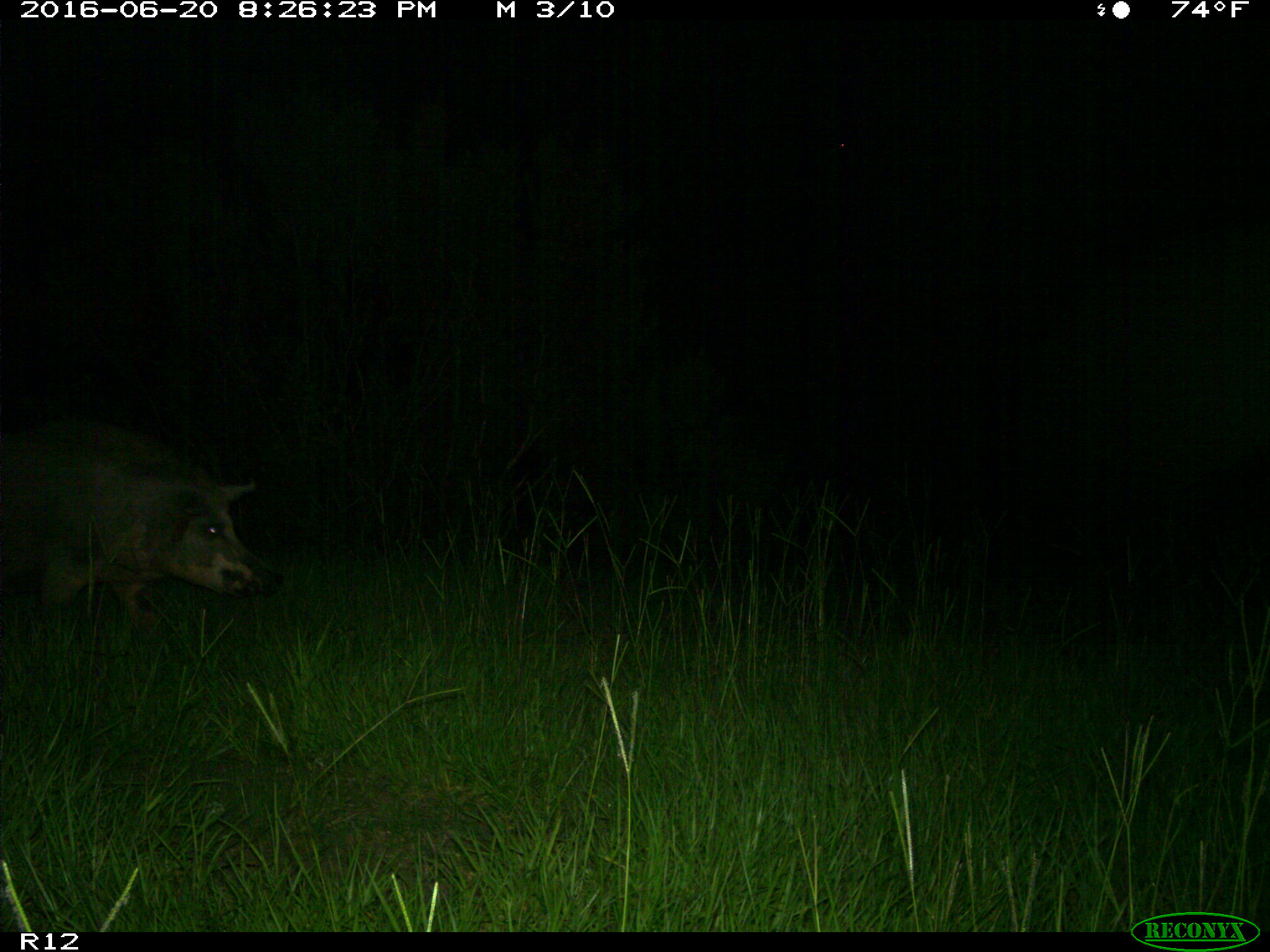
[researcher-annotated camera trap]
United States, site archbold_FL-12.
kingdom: Animalia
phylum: Chordata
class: Mammalia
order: Artiodactyla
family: Suidae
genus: Sus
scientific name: Sus scrofa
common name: wild boar